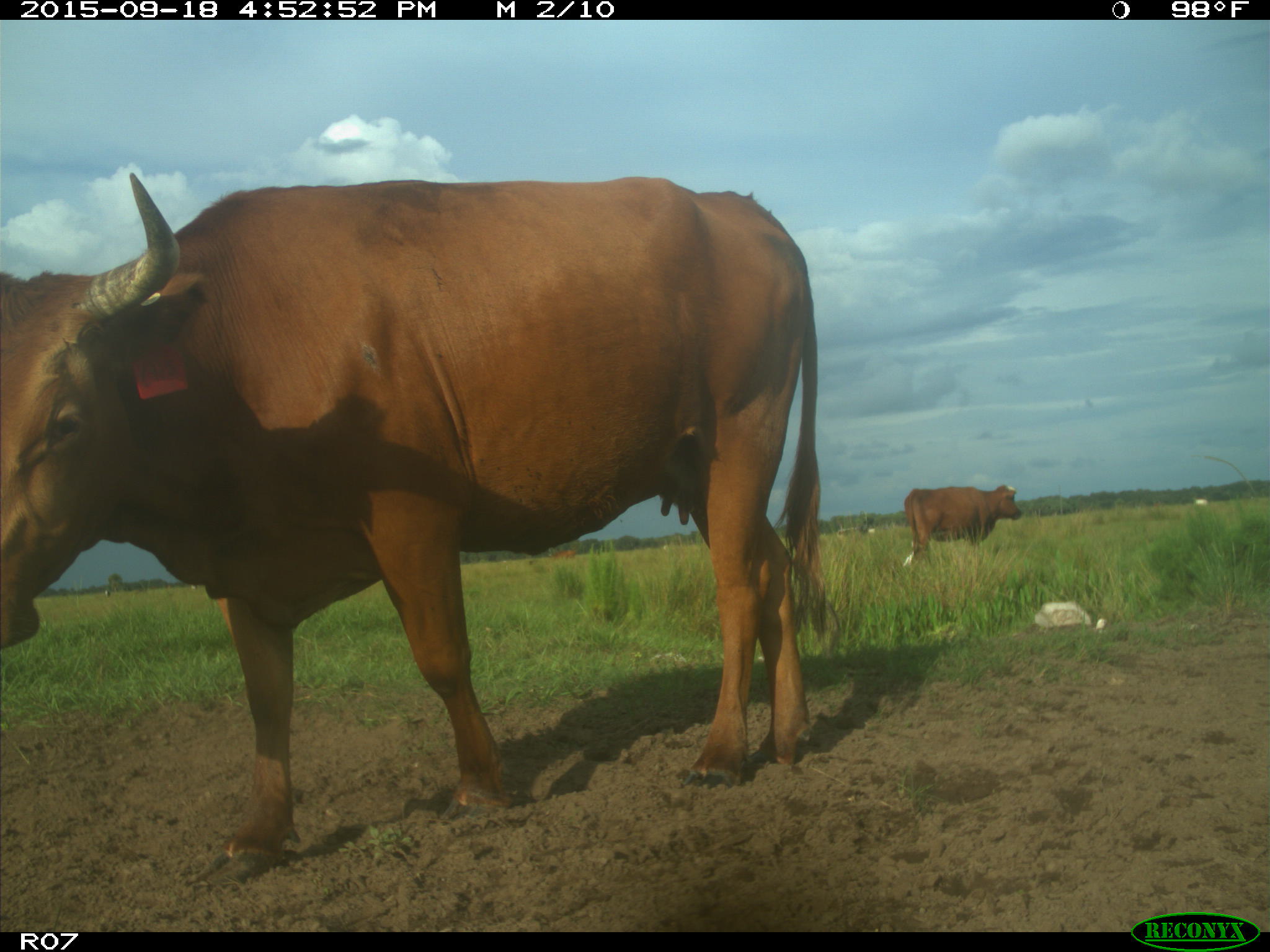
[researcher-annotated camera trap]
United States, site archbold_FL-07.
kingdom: Animalia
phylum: Chordata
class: Mammalia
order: Artiodactyla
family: Bovidae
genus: Bos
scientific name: Bos taurus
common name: domestic cow